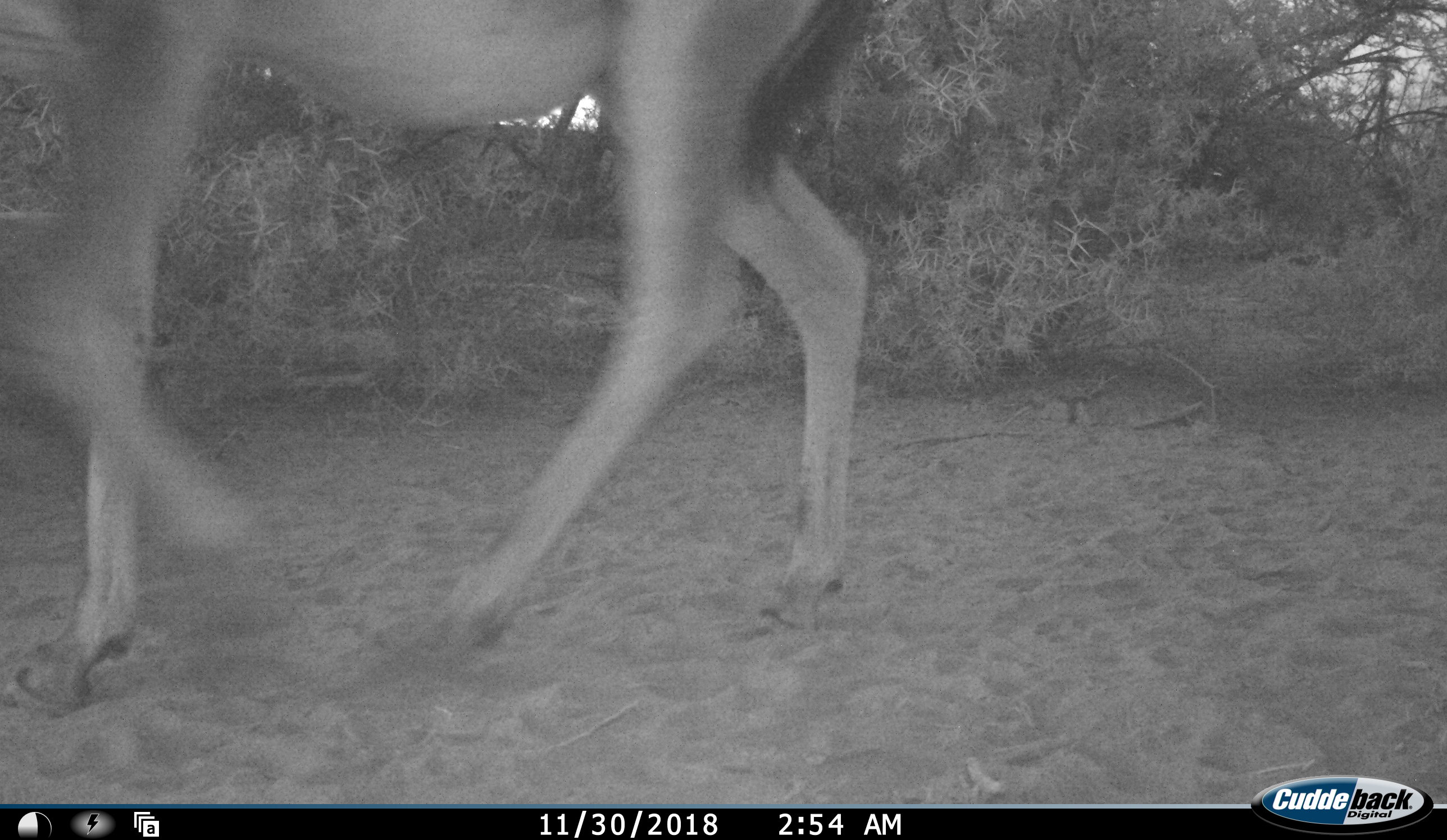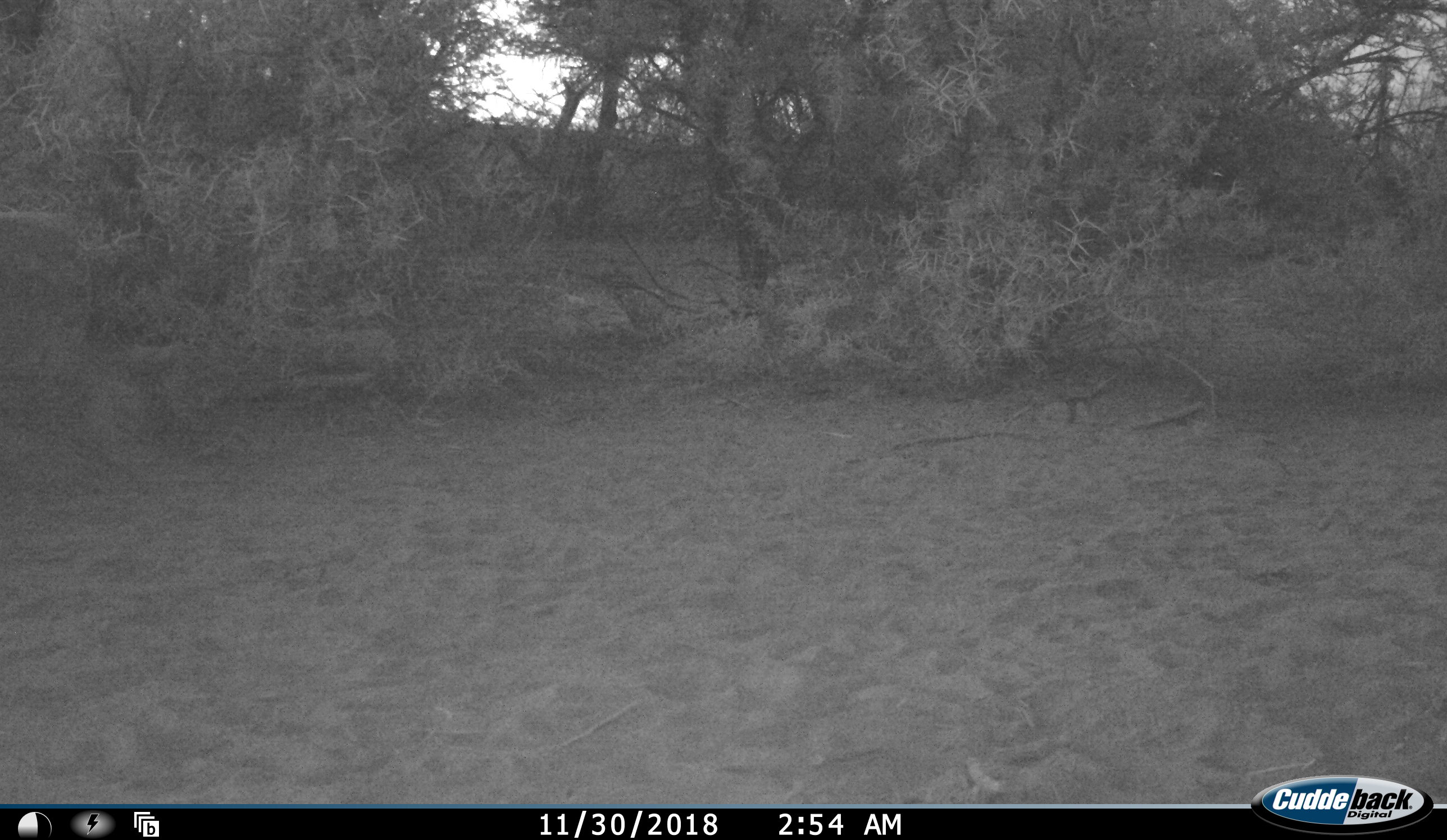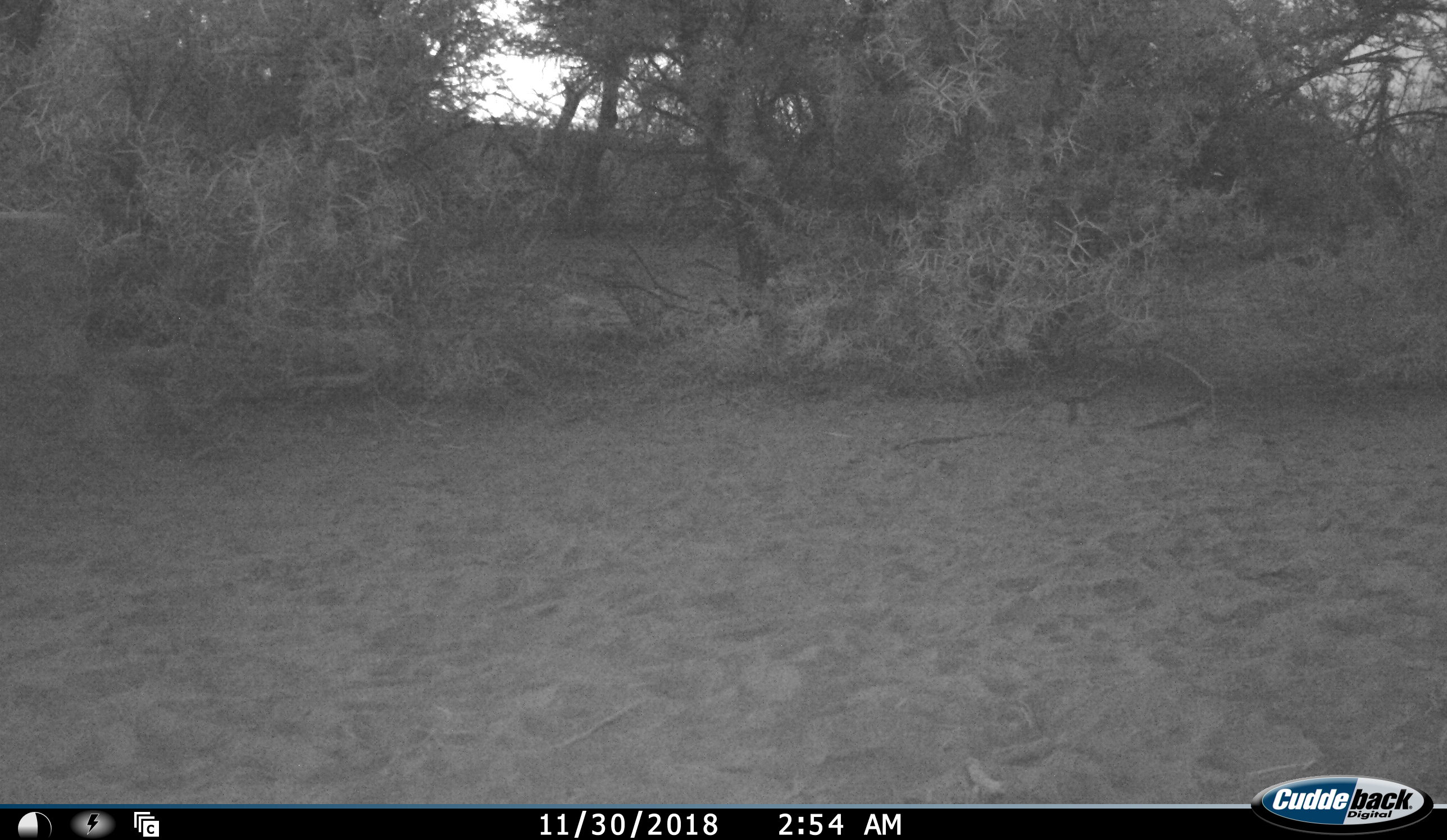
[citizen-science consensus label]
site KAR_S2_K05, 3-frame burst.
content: unidentified animal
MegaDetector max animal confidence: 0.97